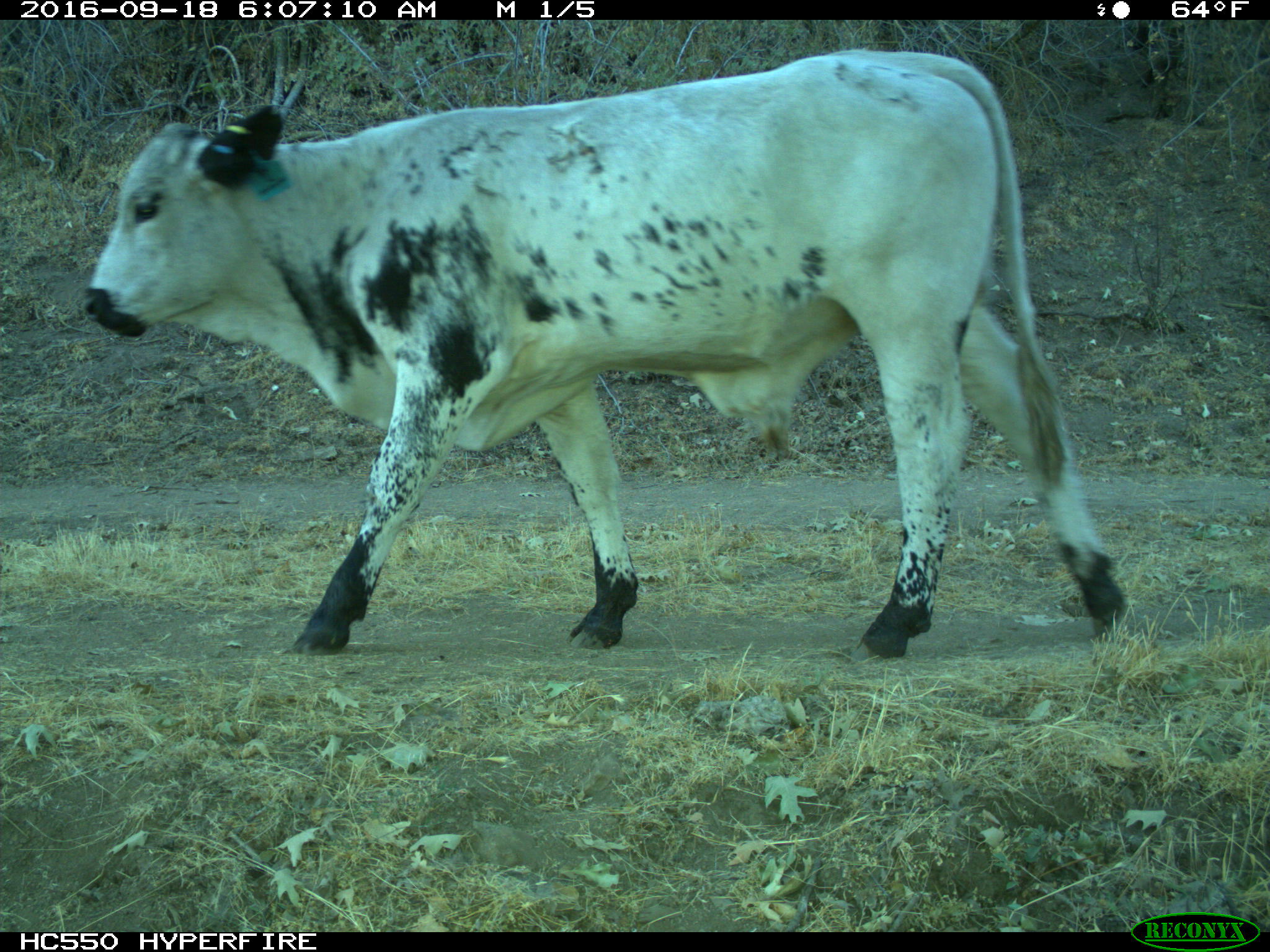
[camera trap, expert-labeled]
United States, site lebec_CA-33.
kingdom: Animalia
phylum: Chordata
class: Mammalia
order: Artiodactyla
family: Bovidae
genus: Bos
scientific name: Bos taurus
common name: domestic cow